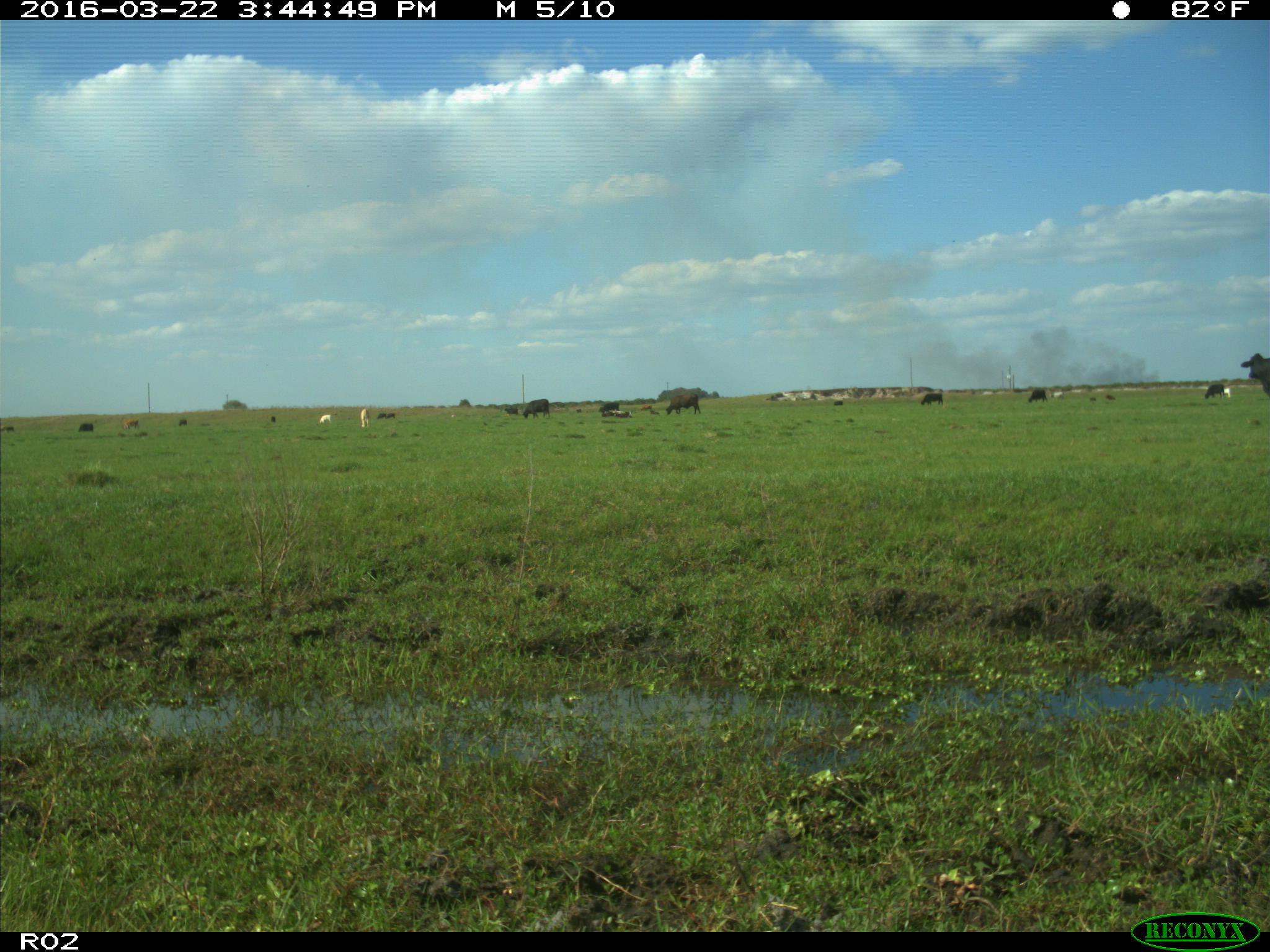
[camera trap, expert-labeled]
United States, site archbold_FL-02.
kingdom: Animalia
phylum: Chordata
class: Mammalia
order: Artiodactyla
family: Bovidae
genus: Bos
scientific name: Bos taurus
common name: domestic cow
Bos taurus (domestic cow).